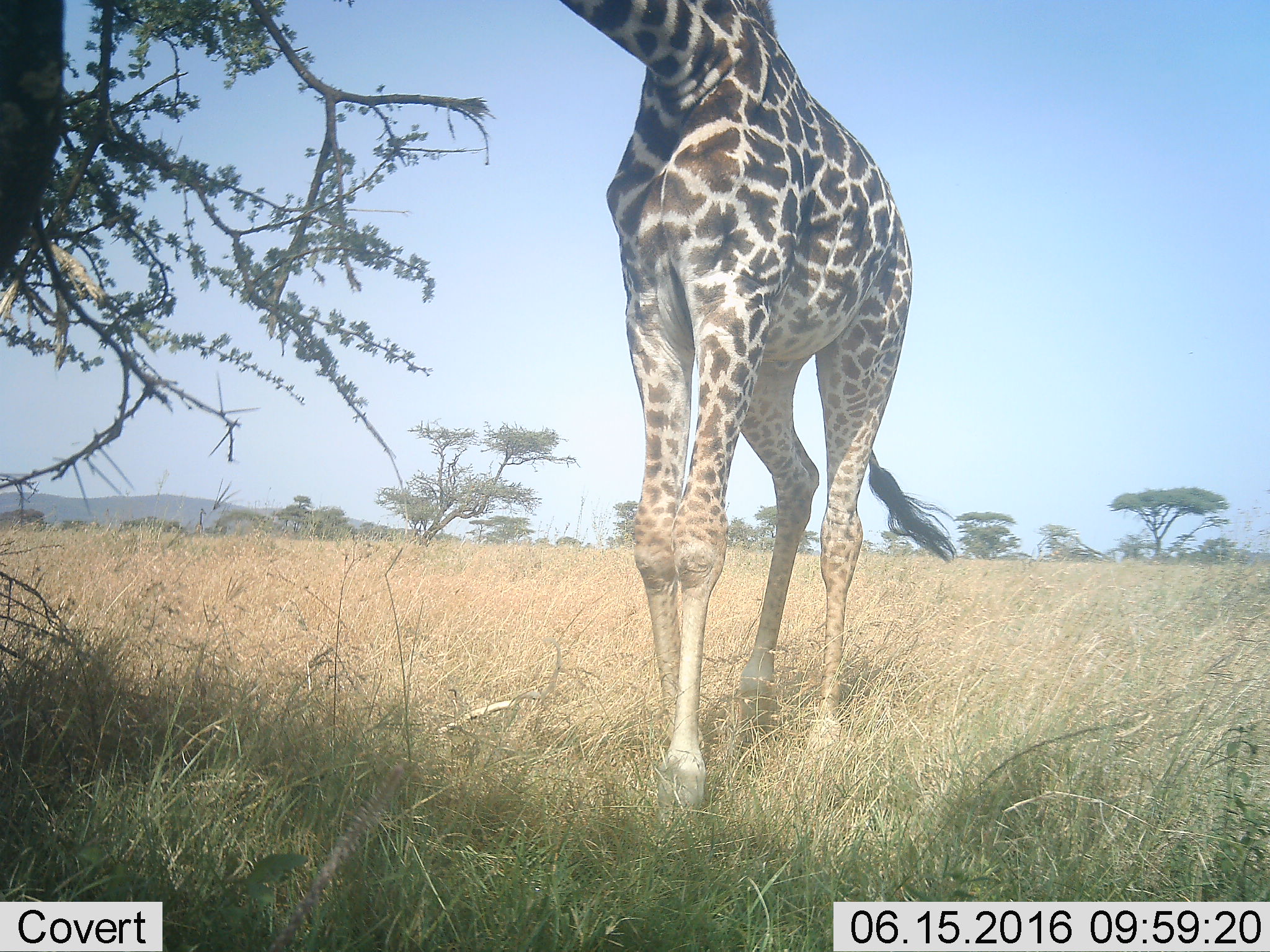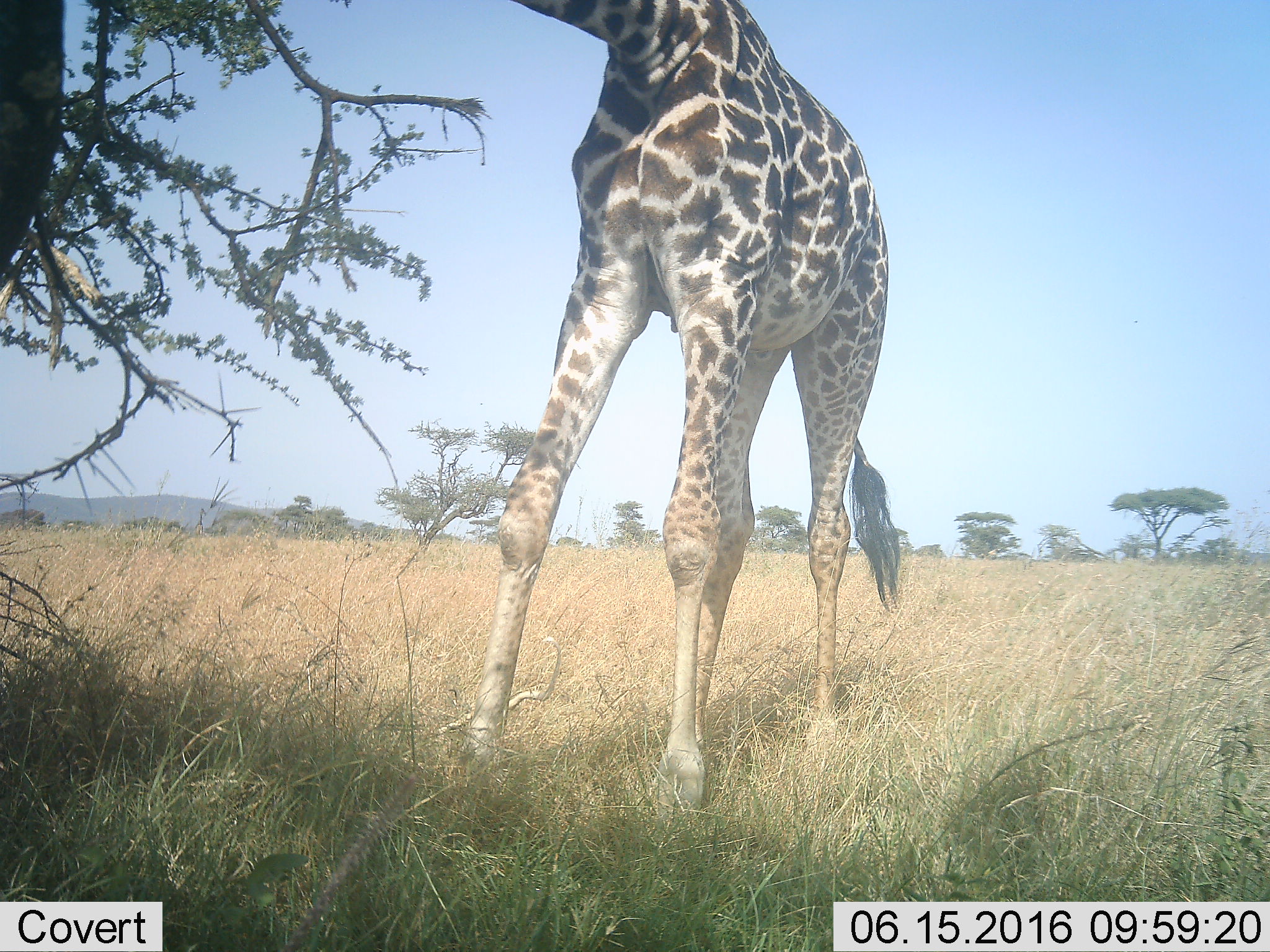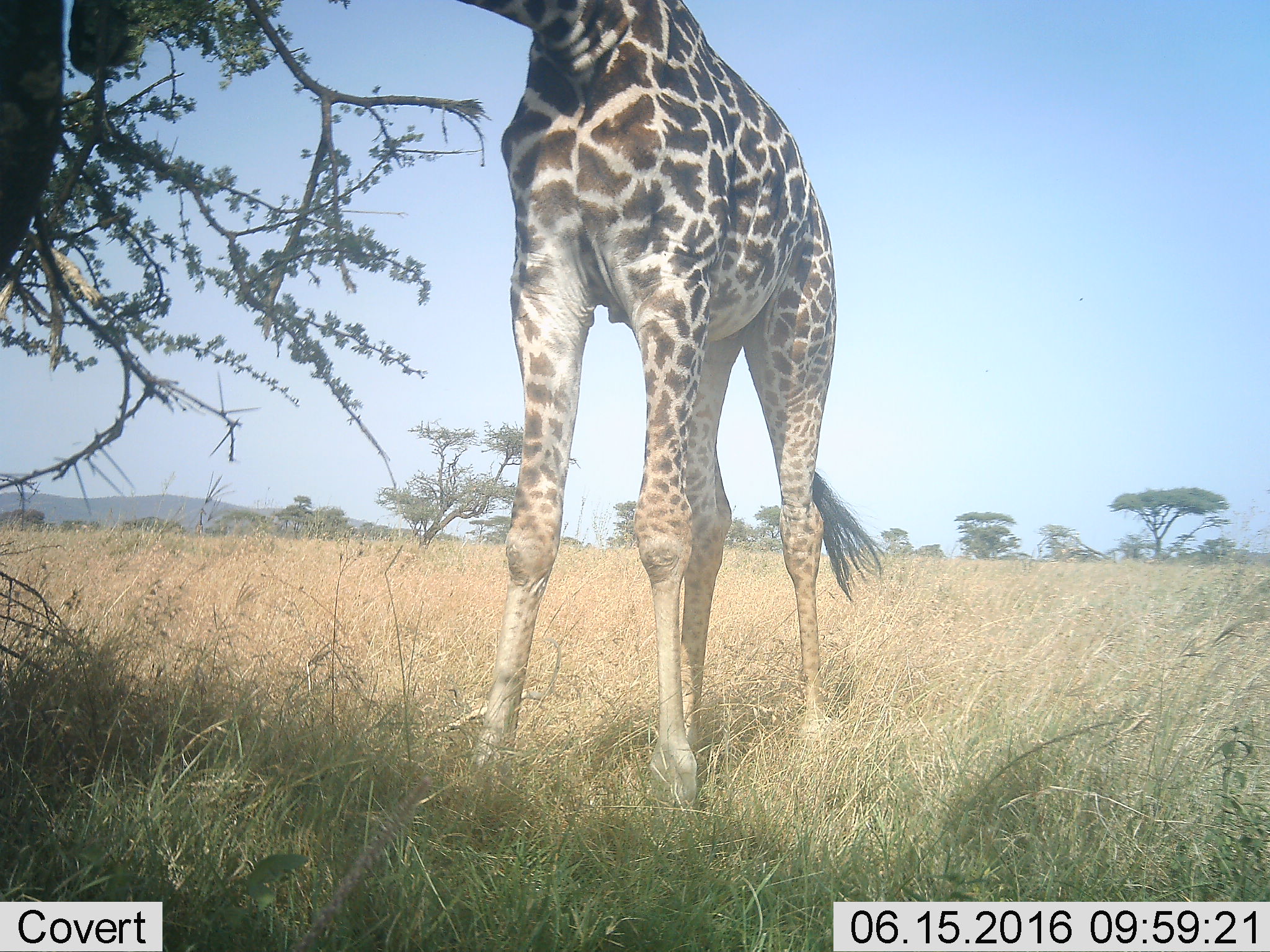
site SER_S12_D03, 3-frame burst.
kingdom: Animalia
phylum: Chordata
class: Mammalia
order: Artiodactyla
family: Giraffidae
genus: Giraffa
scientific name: Giraffa camelopardalis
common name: giraffe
Giraffe (Giraffa camelopardalis), count 1. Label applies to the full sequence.